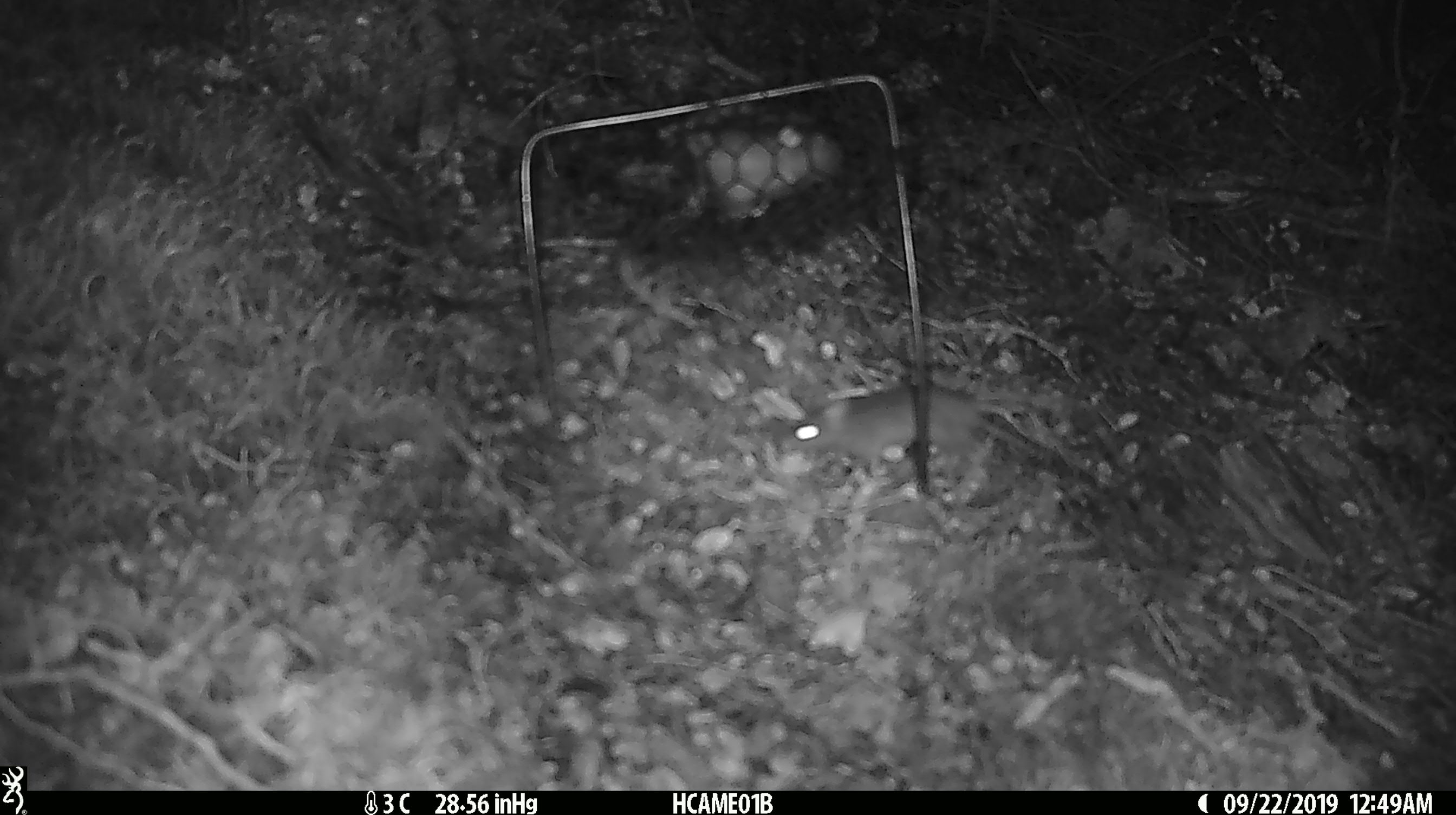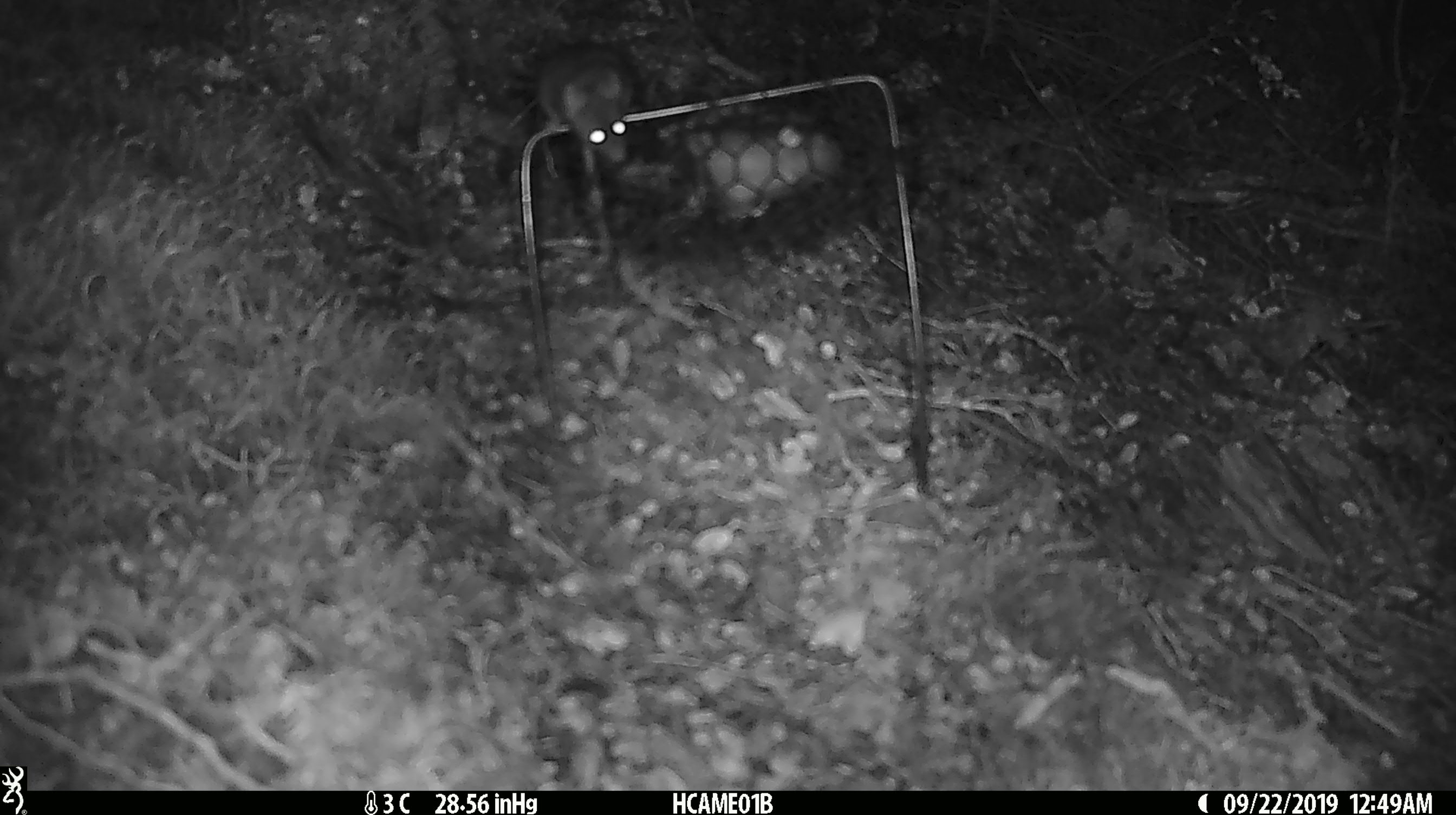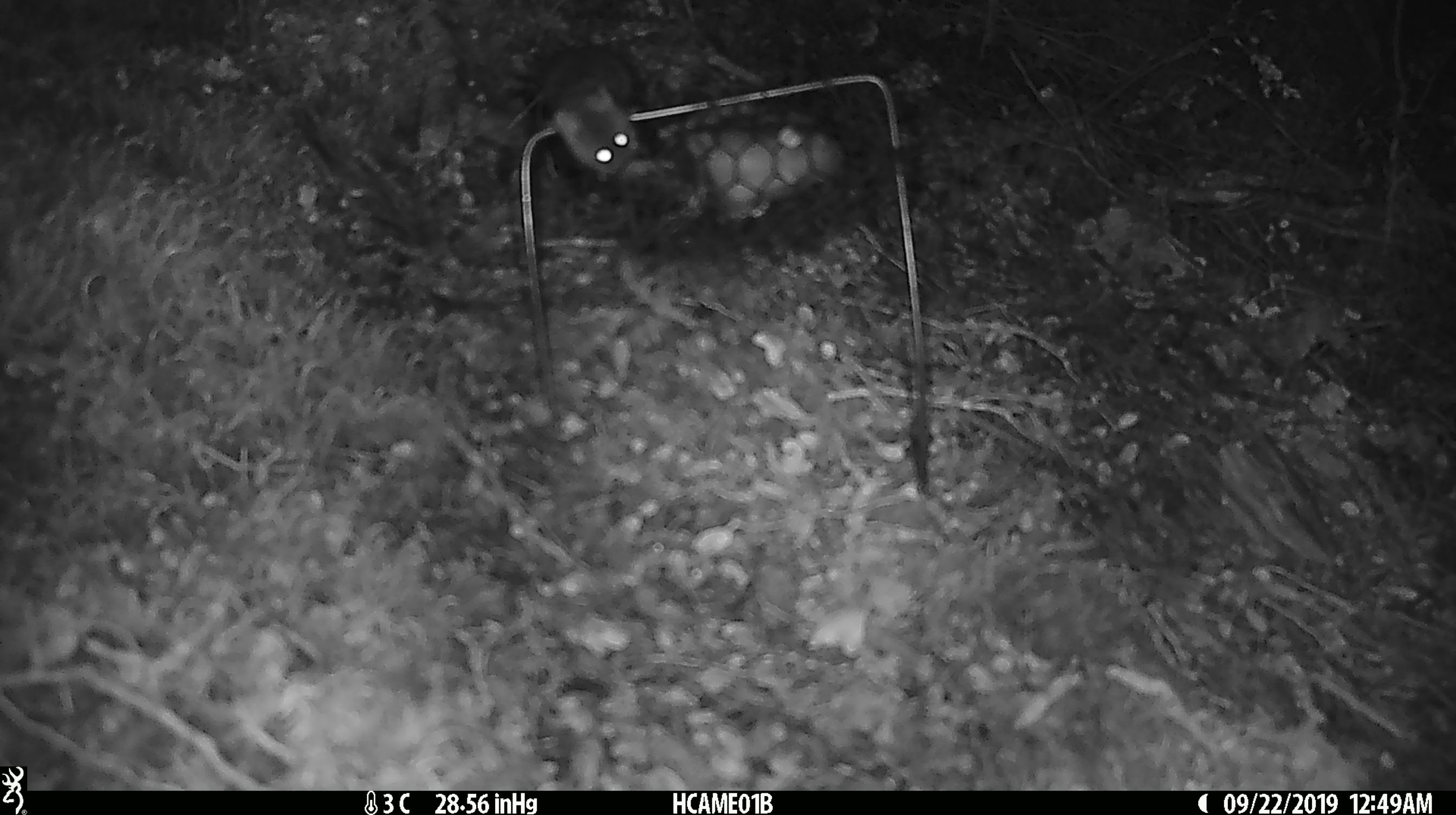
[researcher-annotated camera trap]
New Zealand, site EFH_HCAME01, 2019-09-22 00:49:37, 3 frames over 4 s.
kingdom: Animalia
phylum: Chordata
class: Mammalia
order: Rodentia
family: Muridae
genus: Mus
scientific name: Mus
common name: mouse